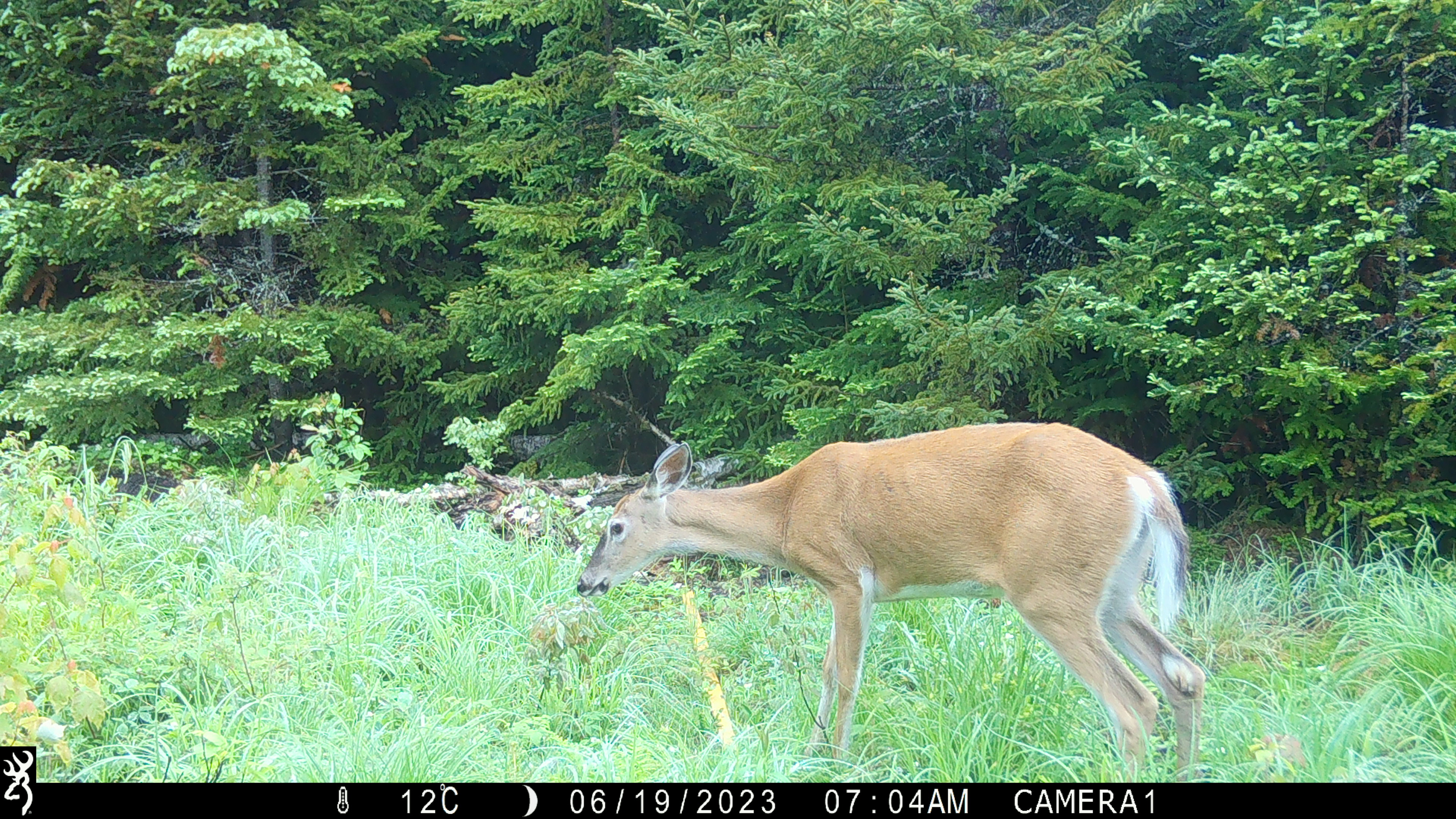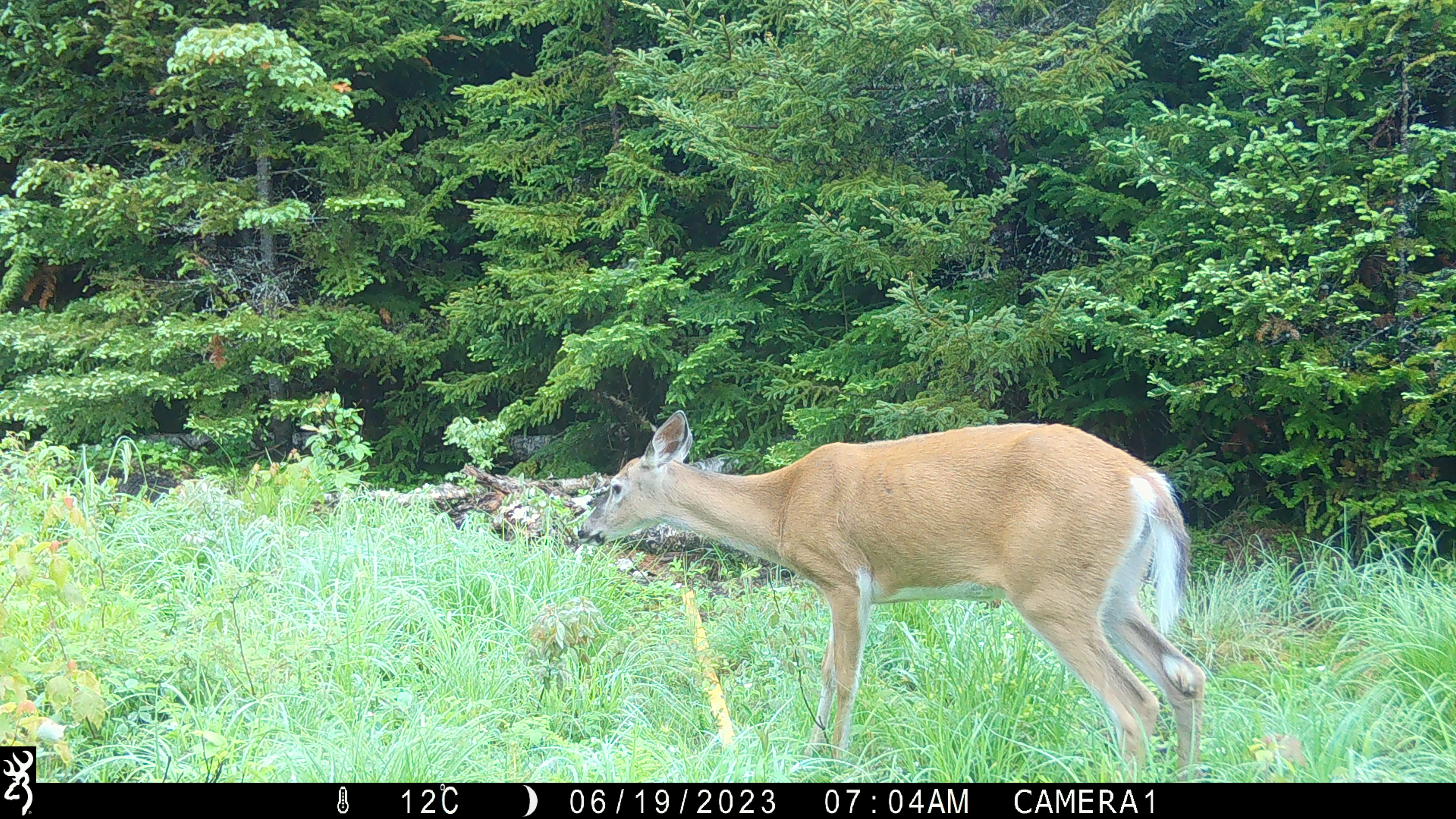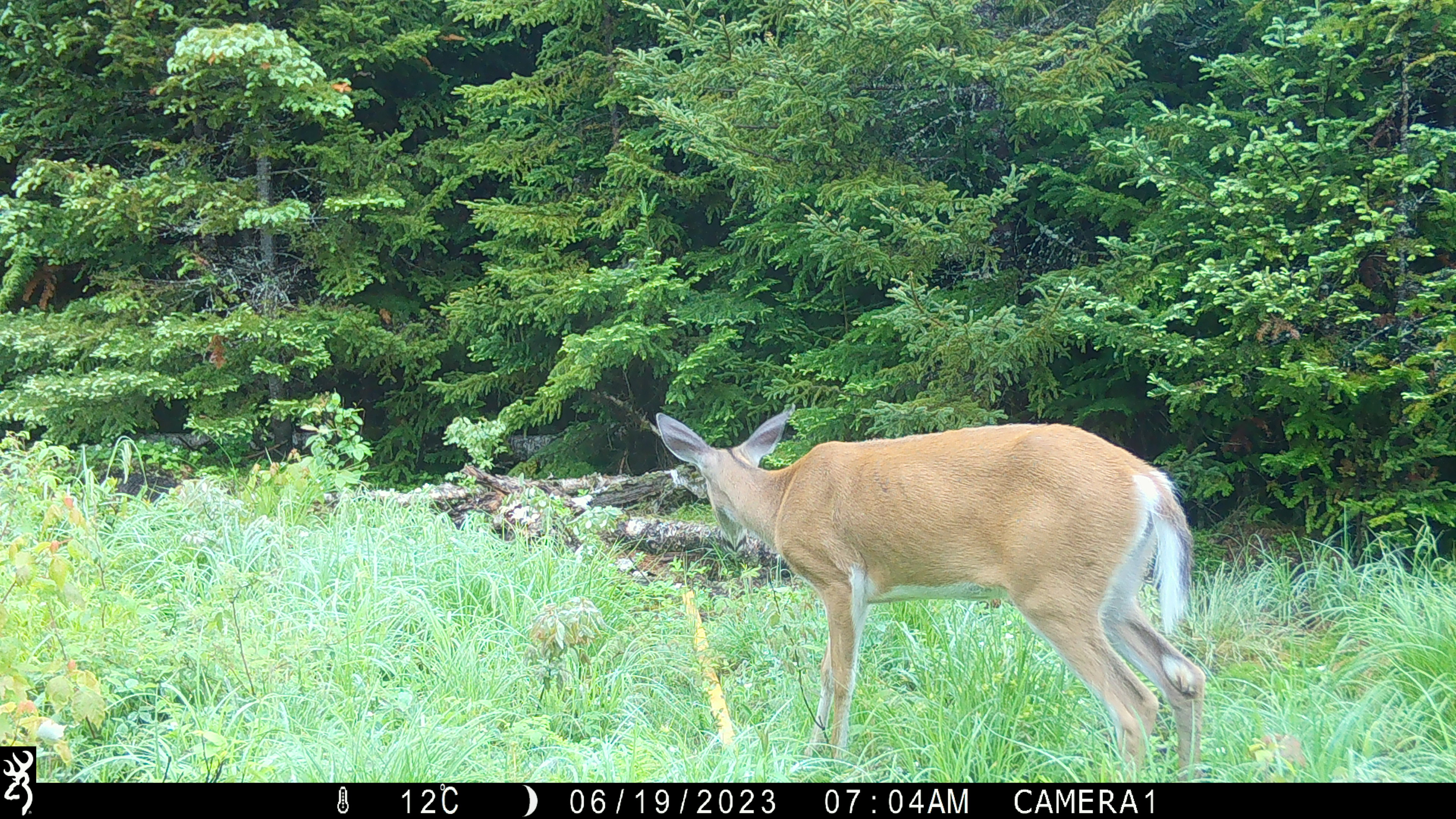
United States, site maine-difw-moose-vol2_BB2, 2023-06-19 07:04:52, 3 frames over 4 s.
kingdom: Animalia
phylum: Chordata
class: Mammalia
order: Artiodactyla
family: Cervidae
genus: Odocoileus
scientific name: Odocoileus virginianus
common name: white-tailed deer